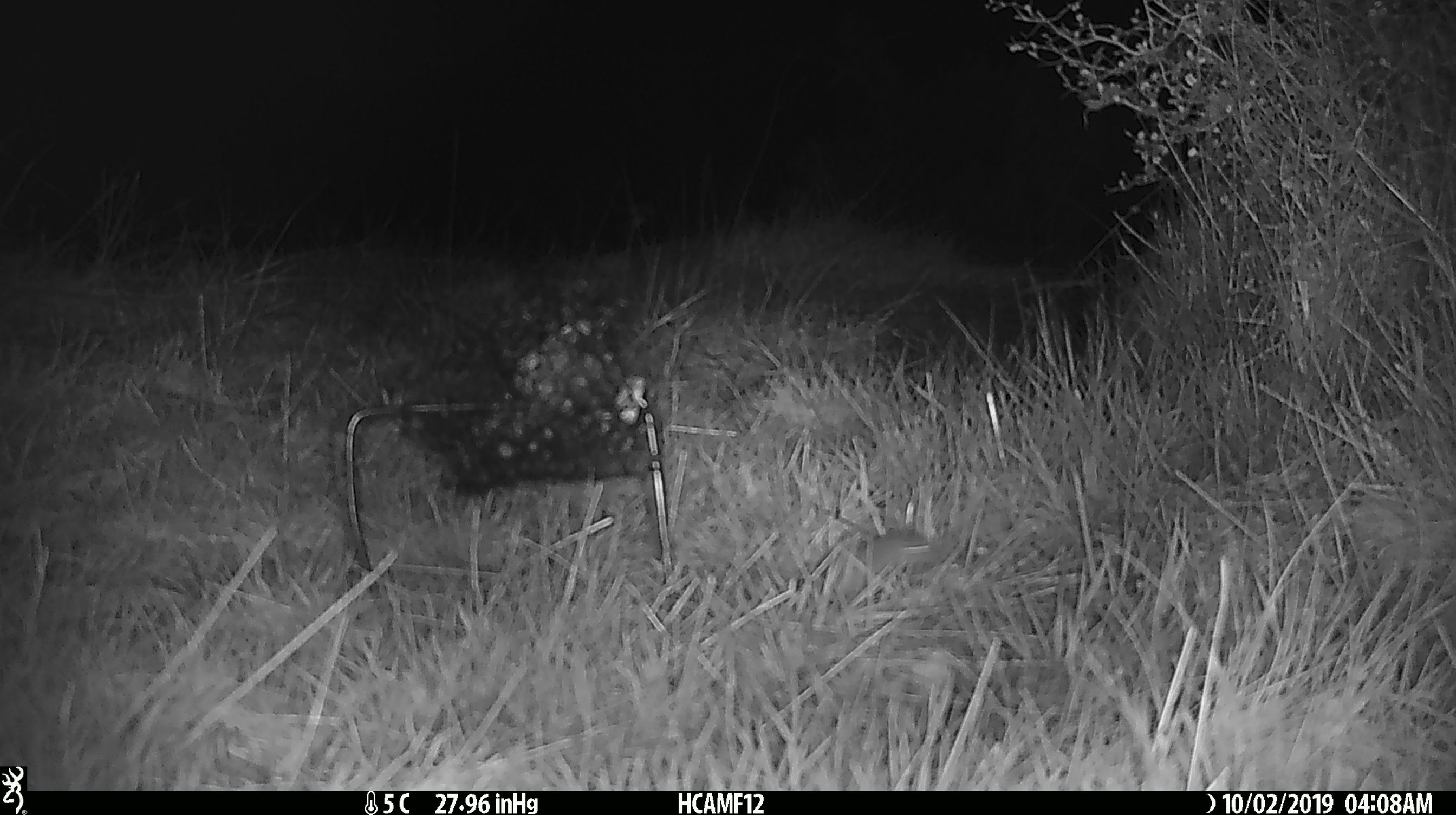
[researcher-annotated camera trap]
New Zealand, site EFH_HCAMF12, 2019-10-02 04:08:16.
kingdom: Animalia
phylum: Chordata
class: Mammalia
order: Rodentia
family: Muridae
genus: Mus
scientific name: Mus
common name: mouse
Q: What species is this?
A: Mouse (Mus).